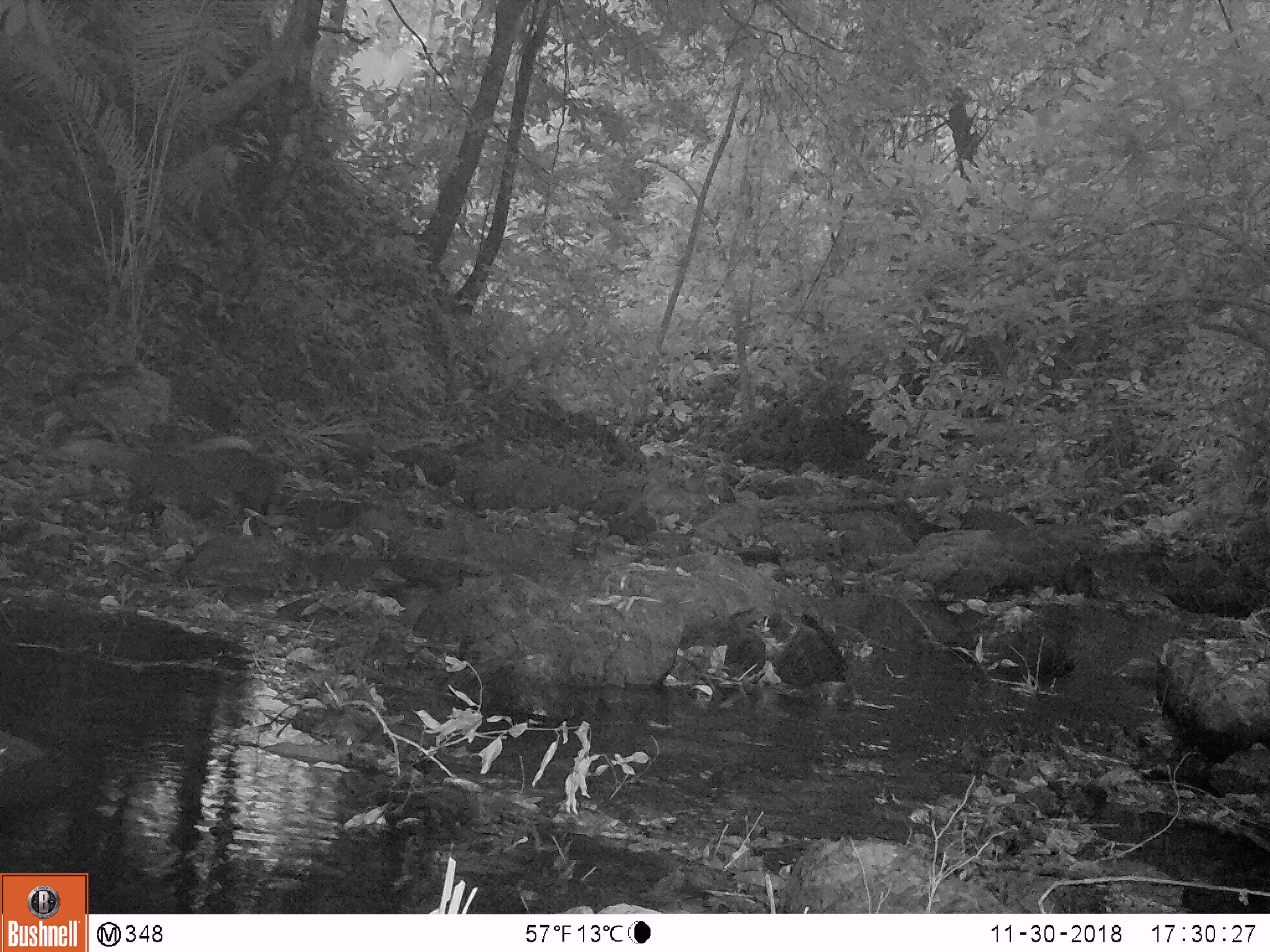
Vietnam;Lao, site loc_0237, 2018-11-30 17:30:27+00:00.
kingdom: Animalia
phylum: Chordata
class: Mammalia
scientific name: Mammalia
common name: mammal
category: unidentified small mammal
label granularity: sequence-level